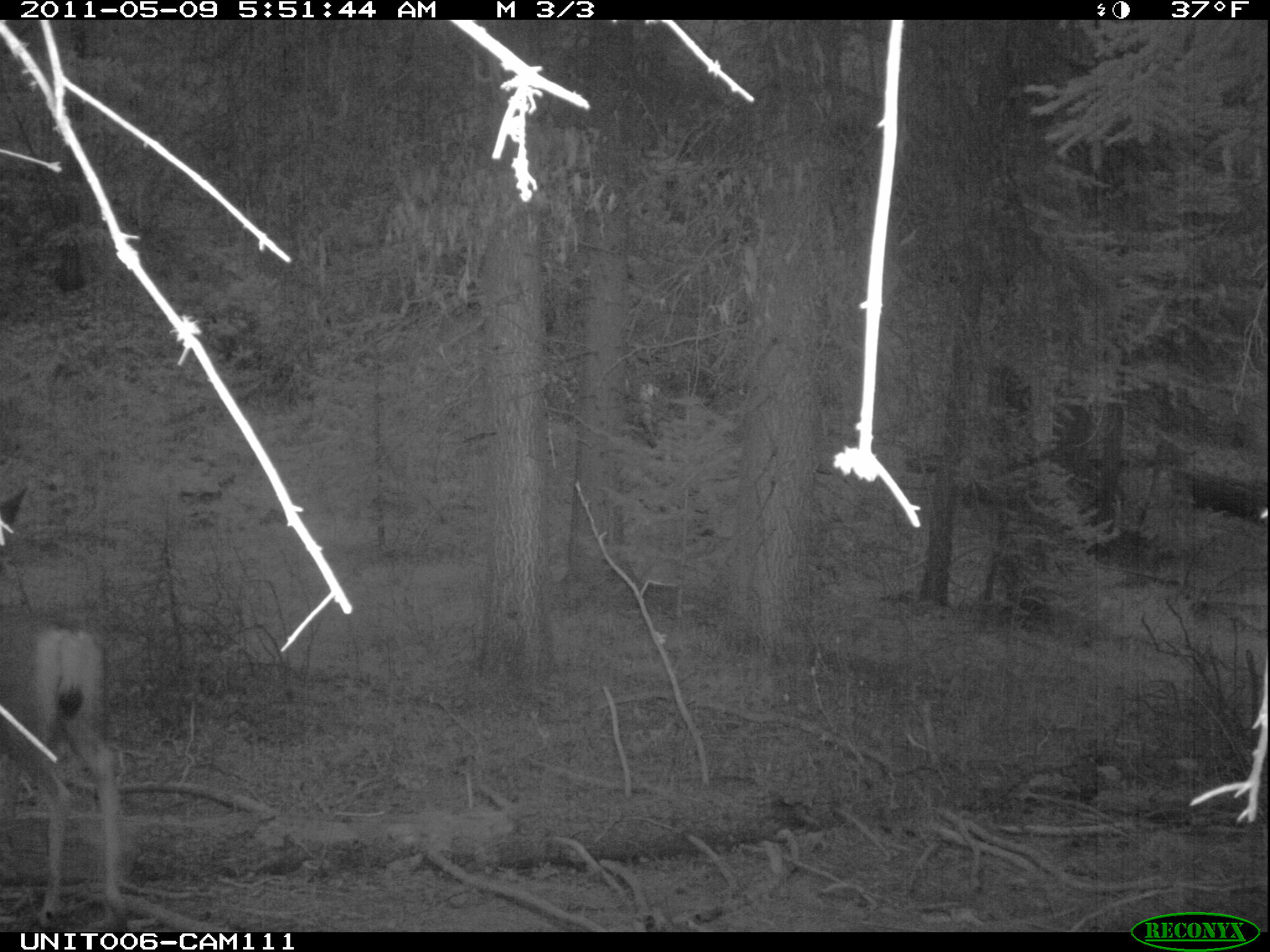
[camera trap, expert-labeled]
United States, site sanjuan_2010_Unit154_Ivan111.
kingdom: Animalia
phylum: Chordata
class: Mammalia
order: Artiodactyla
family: Cervidae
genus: Odocoileus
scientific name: Odocoileus hemionus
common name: mule deer